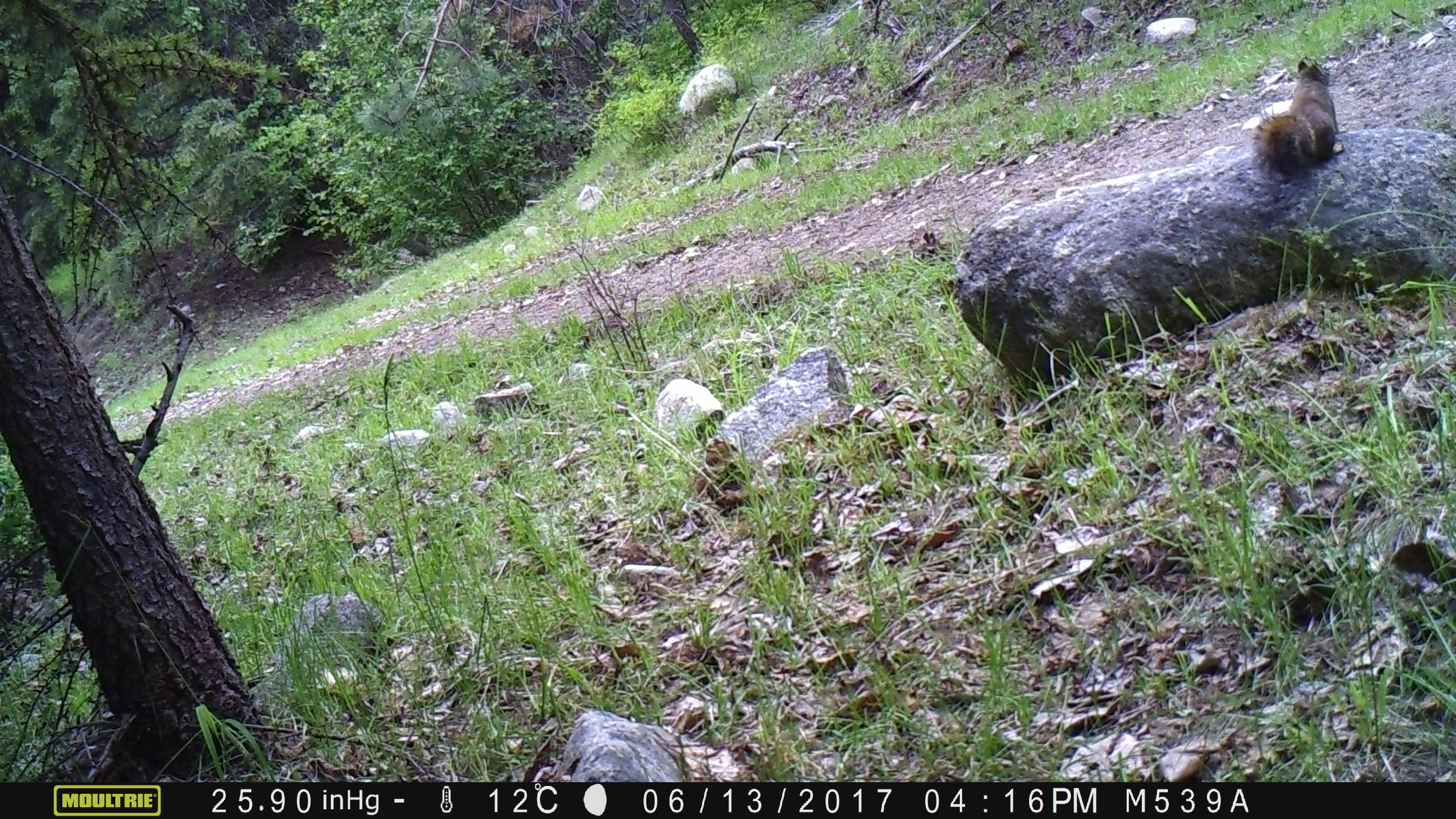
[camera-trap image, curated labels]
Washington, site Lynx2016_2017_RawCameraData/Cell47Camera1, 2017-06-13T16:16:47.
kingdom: Animalia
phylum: Chordata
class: Mammalia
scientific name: Mammalia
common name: small mammal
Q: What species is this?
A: Small mammal (Mammalia).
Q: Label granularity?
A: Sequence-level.